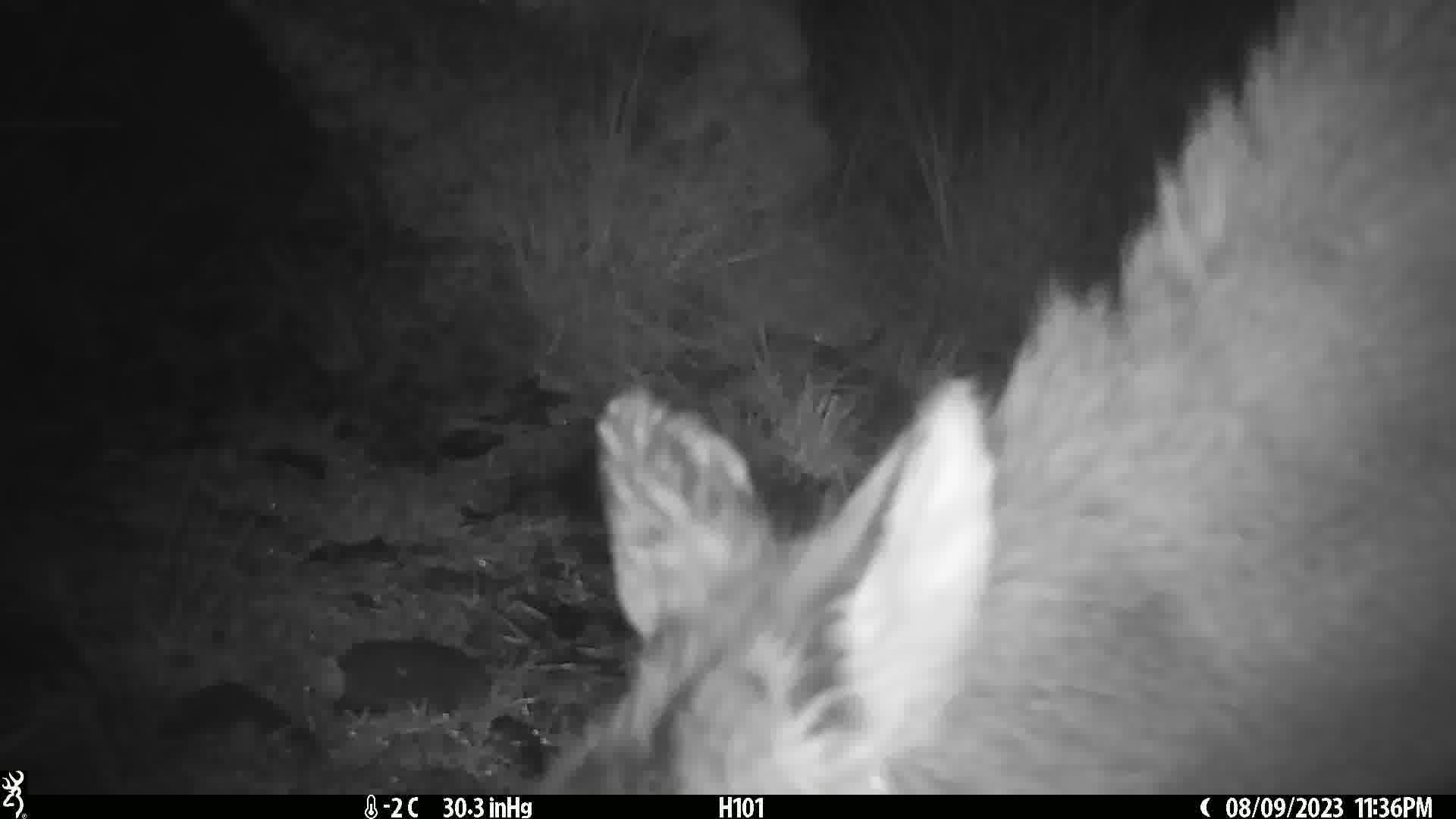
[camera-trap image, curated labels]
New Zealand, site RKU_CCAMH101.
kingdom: Animalia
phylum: Chordata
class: Mammalia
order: Artiodactyla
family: Cervidae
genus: Odocoileus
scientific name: Odocoileus virginianus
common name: white-tailed deer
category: white tailed deer